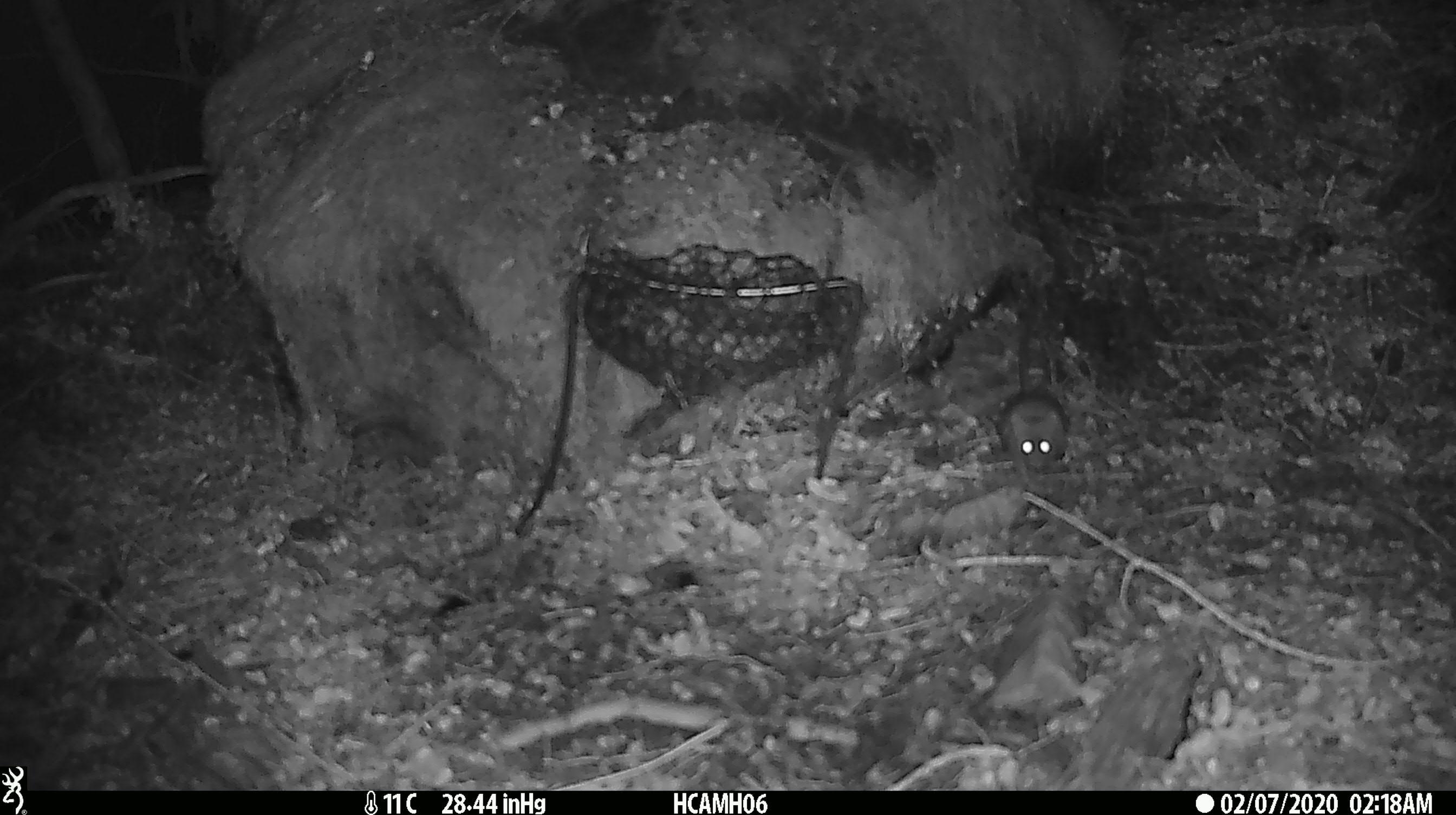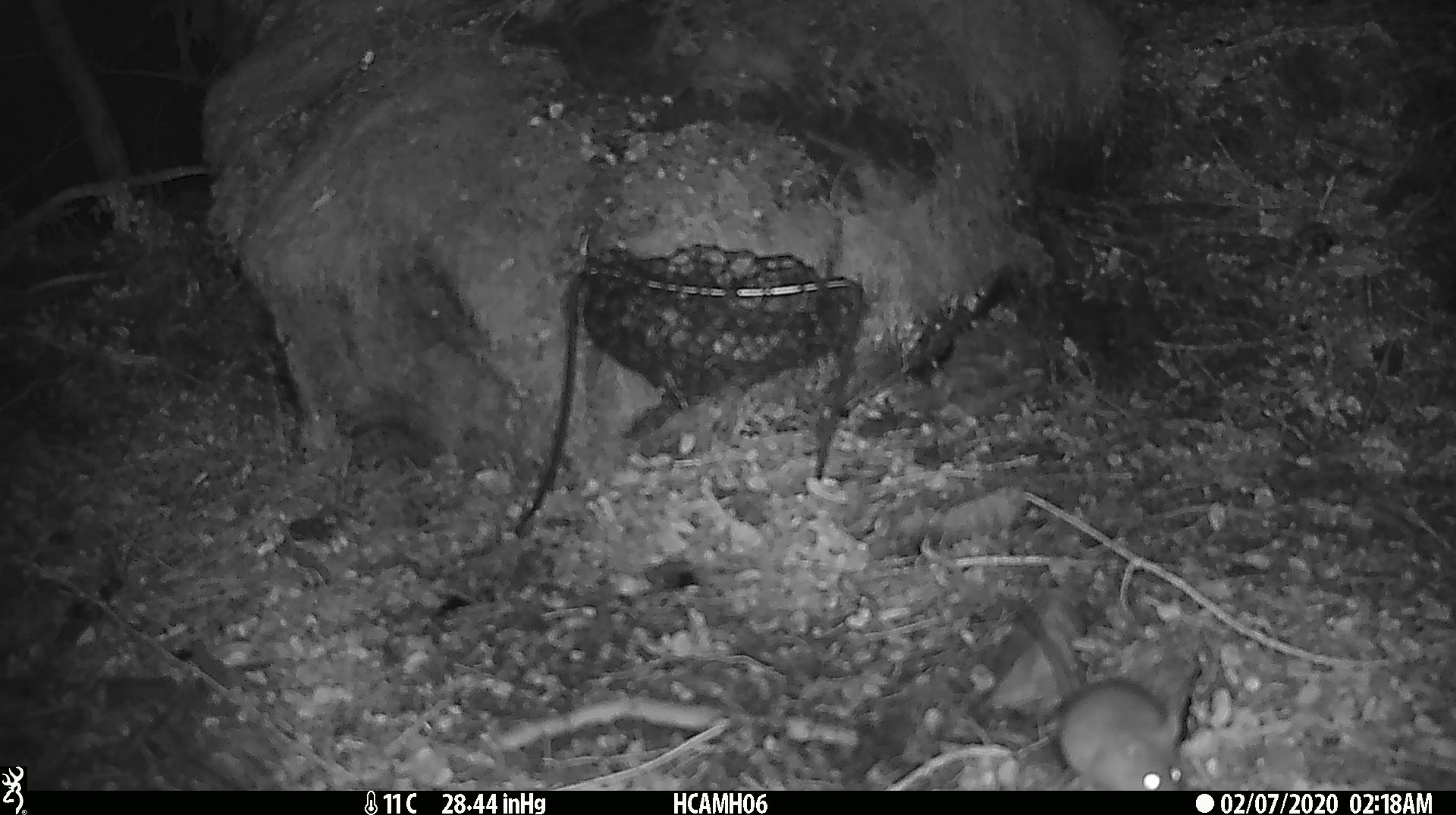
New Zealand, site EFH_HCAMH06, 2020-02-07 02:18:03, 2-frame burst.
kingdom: Animalia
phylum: Chordata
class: Mammalia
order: Rodentia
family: Muridae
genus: Mus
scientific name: Mus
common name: mouse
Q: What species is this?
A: Mouse (Mus).